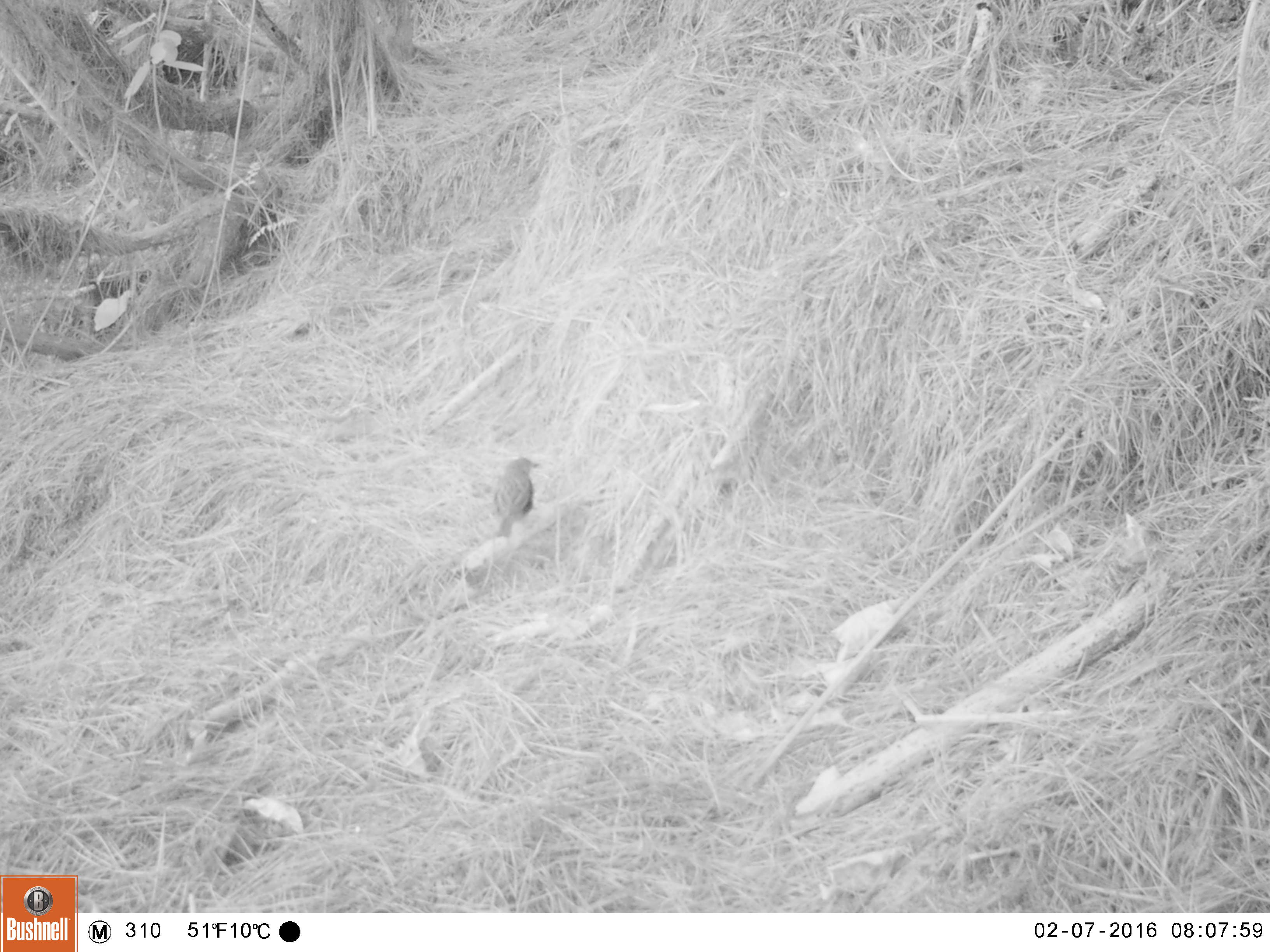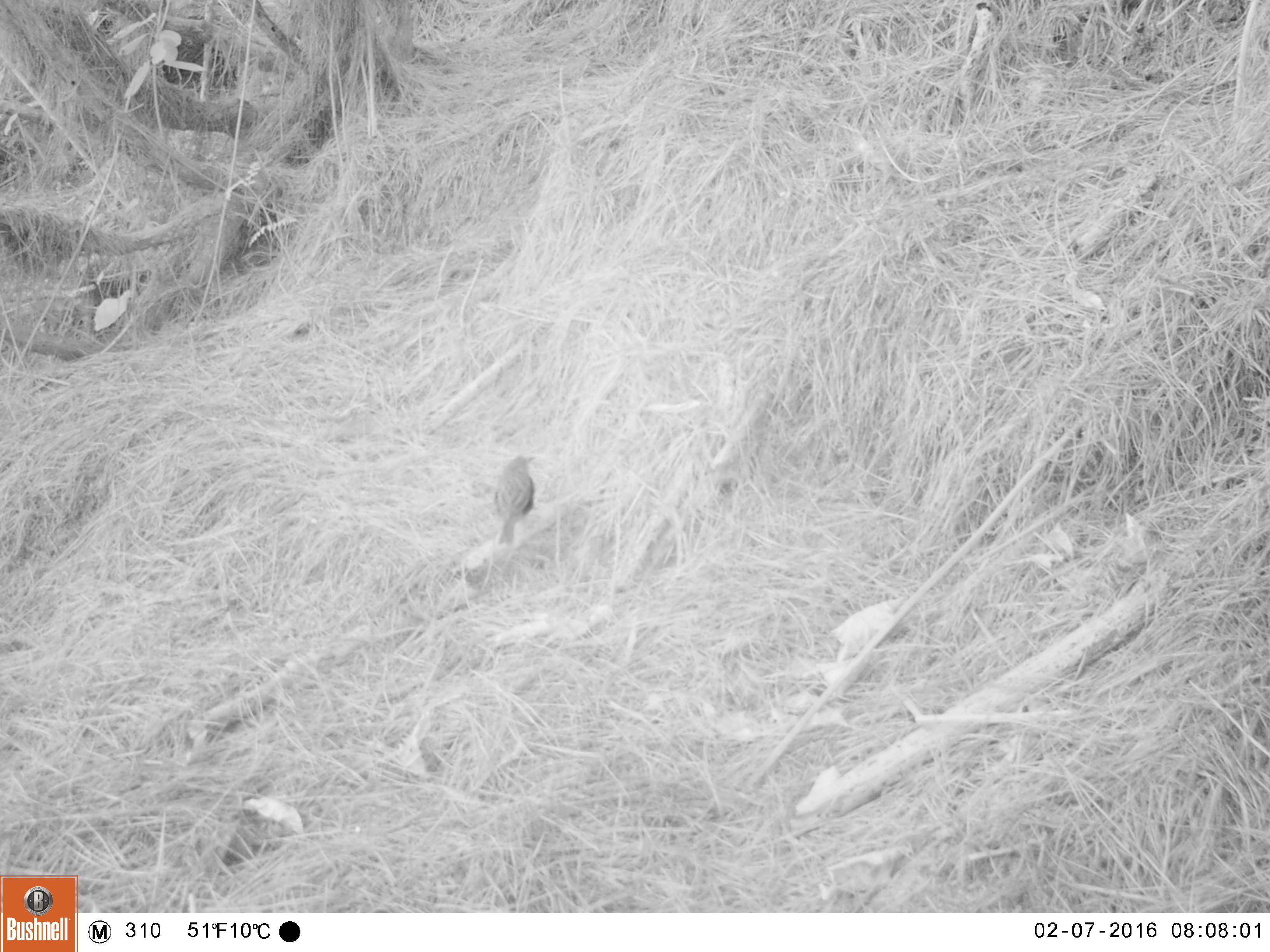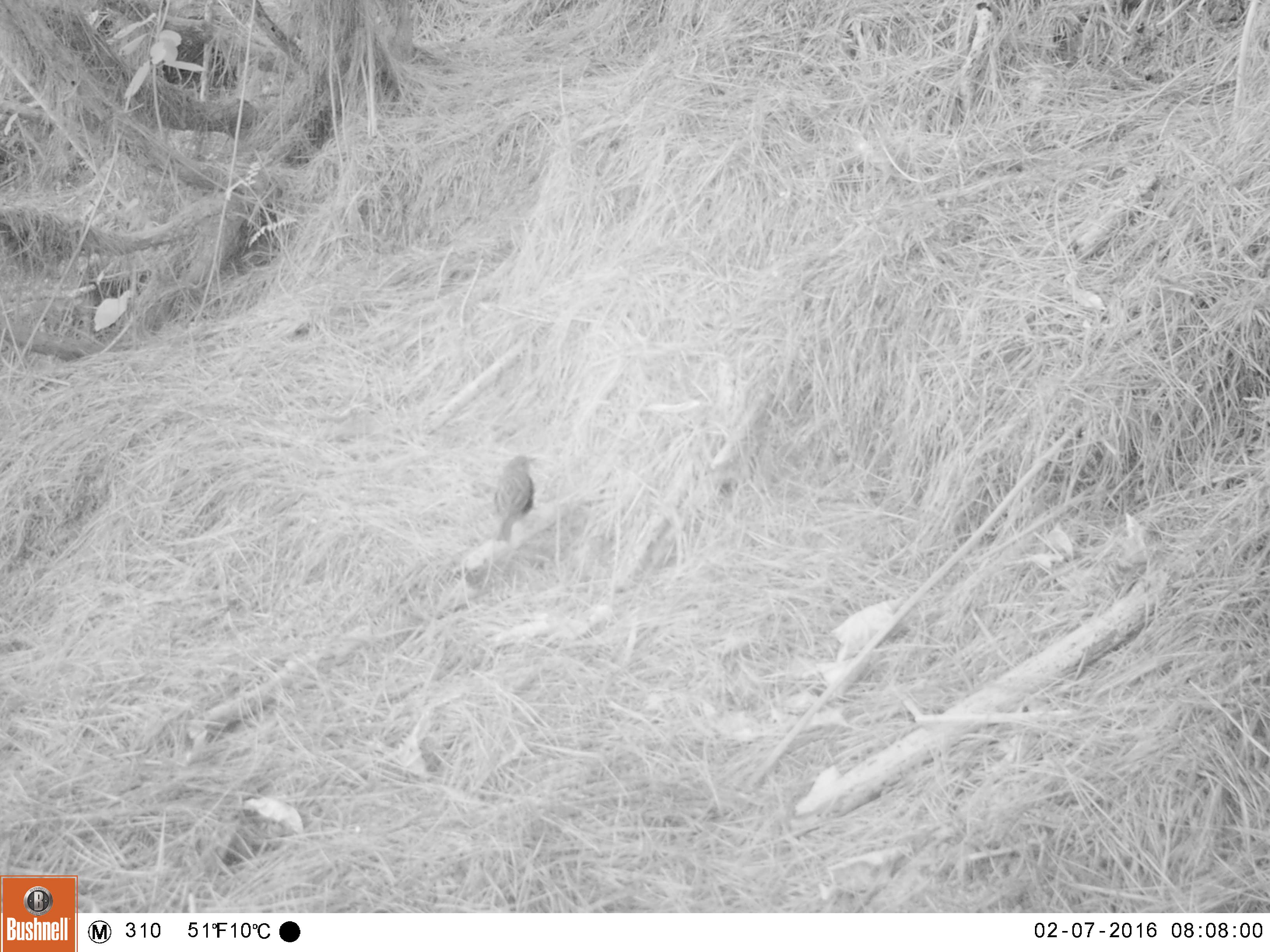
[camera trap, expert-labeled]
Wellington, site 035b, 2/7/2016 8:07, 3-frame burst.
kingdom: Animalia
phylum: Chordata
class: Aves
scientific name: Aves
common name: bird